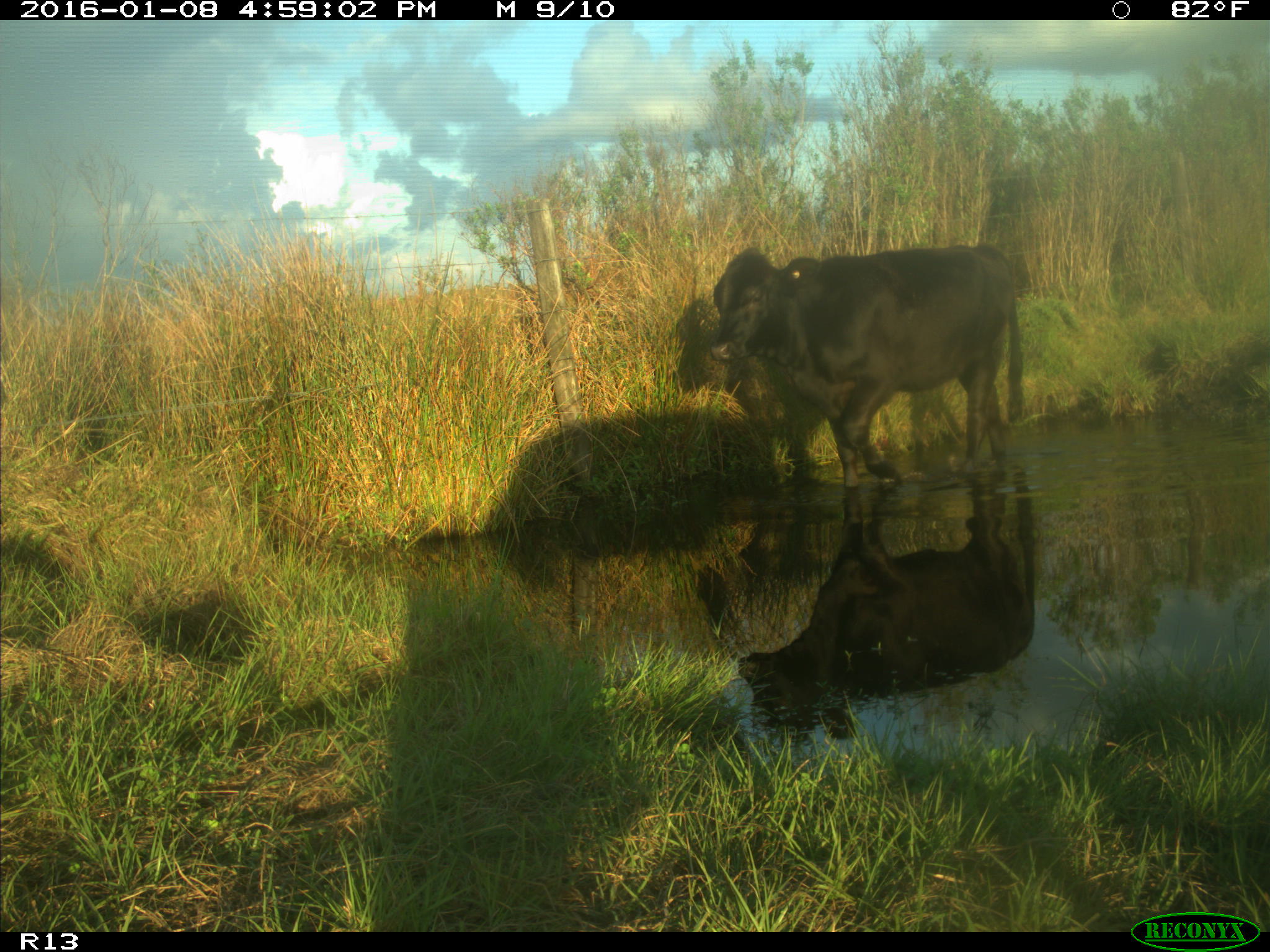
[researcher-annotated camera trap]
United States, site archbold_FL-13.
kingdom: Animalia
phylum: Chordata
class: Mammalia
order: Artiodactyla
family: Bovidae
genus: Bos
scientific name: Bos taurus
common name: domestic cow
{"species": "Bos taurus (domestic cow)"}